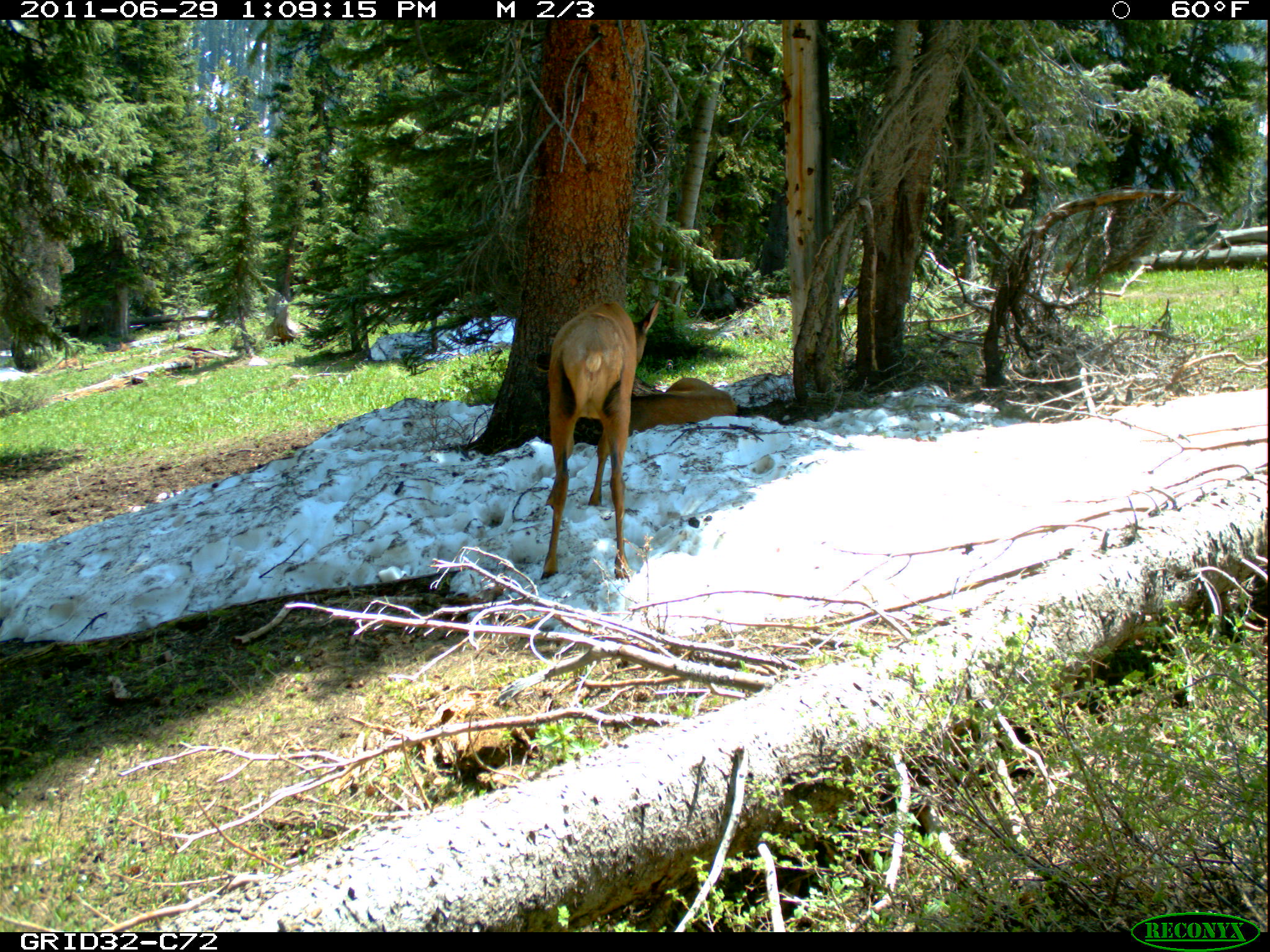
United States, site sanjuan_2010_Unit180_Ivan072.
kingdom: Animalia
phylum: Chordata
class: Mammalia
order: Artiodactyla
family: Cervidae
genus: Cervus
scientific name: Cervus elaphus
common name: red deer